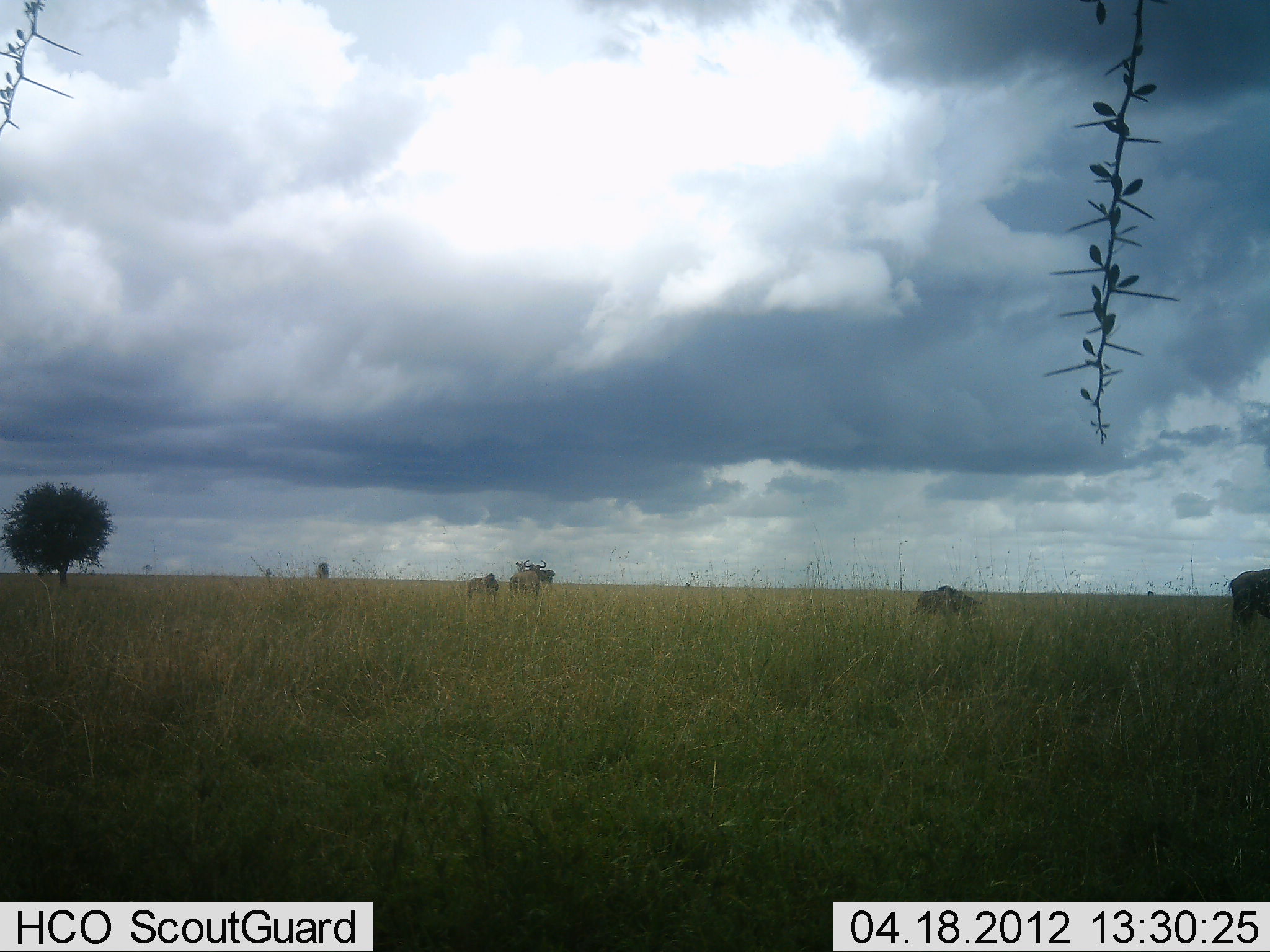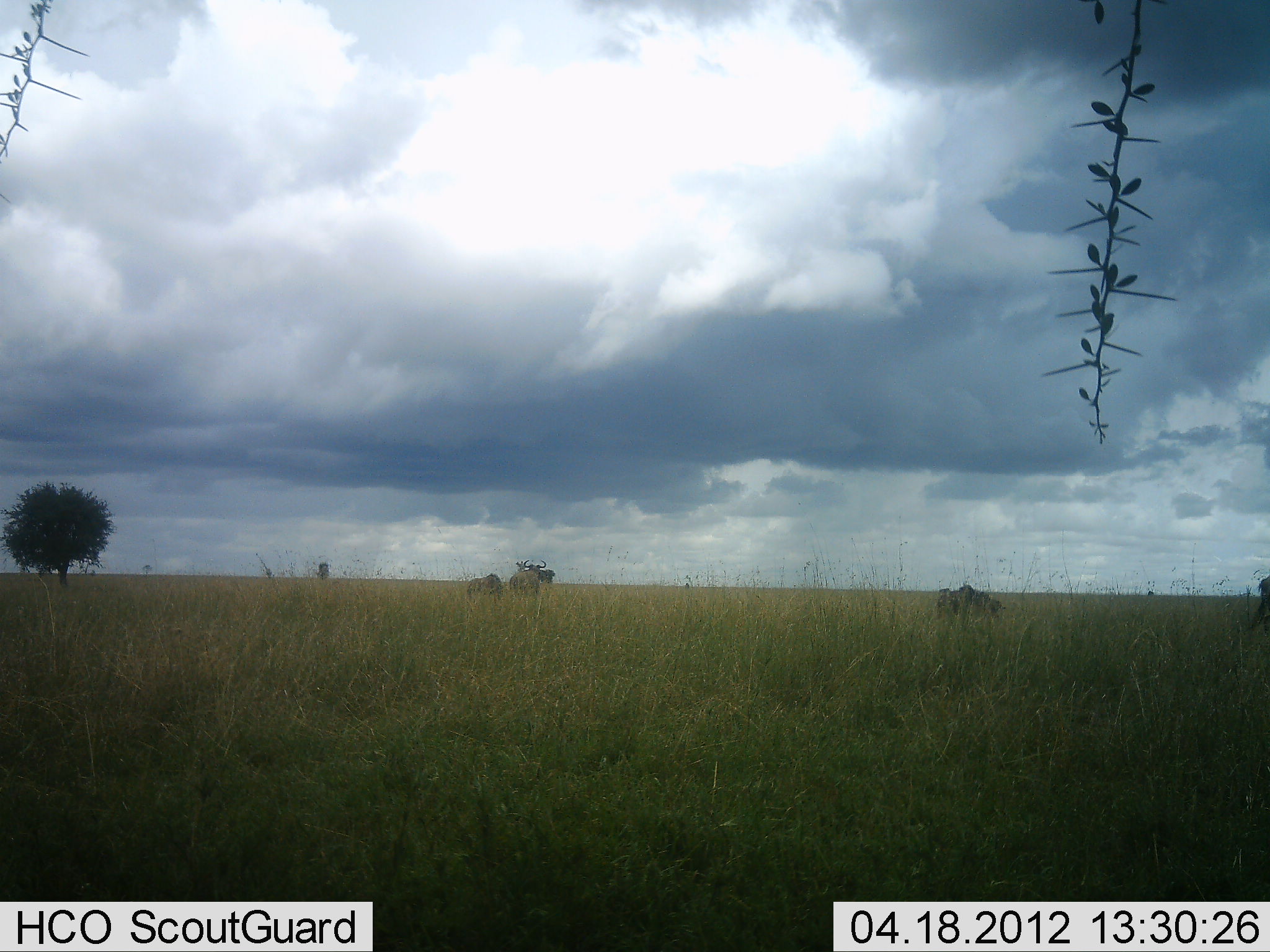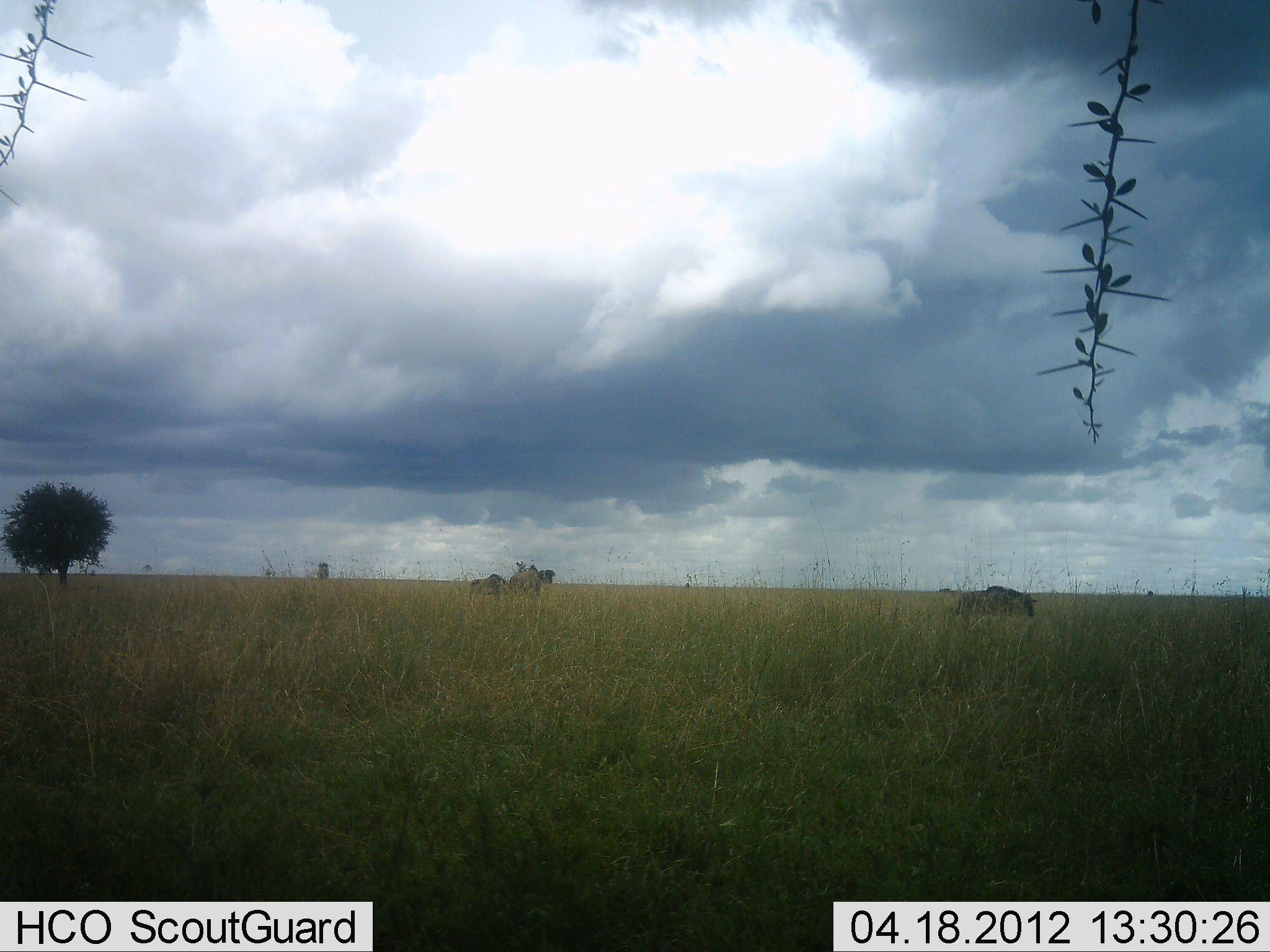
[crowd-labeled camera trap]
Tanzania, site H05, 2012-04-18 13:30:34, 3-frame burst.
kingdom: Animalia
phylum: Chordata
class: Mammalia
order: Artiodactyla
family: Bovidae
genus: Connochaetes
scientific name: Connochaetes taurinus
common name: blue wildebeest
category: wildebeest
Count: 4.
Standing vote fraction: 40%.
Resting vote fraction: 0%.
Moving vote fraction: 100%.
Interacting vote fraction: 0%.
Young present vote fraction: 7%.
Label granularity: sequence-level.